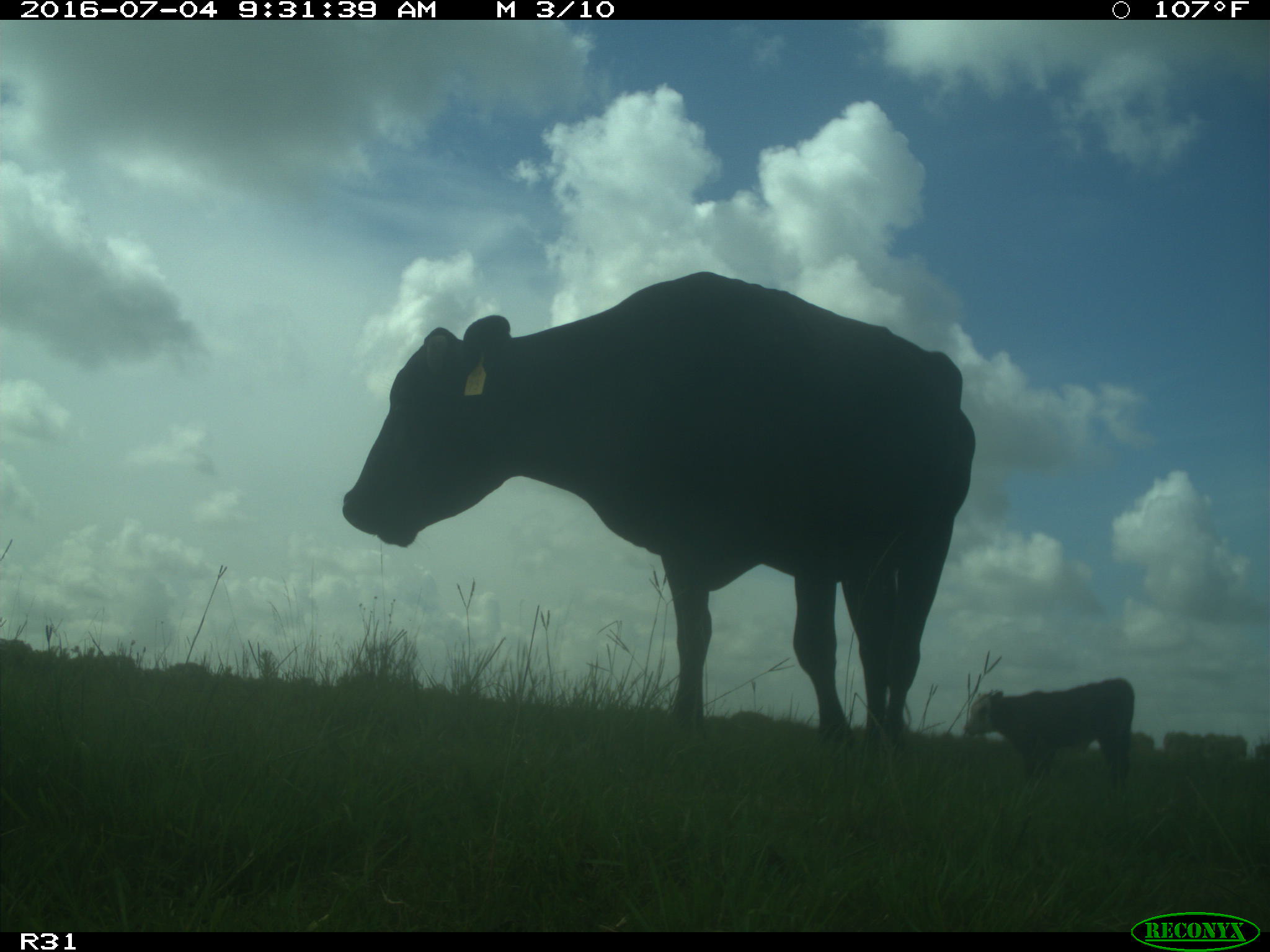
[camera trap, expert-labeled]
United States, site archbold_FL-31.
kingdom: Animalia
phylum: Chordata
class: Mammalia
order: Artiodactyla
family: Bovidae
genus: Bos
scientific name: Bos taurus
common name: domestic cow